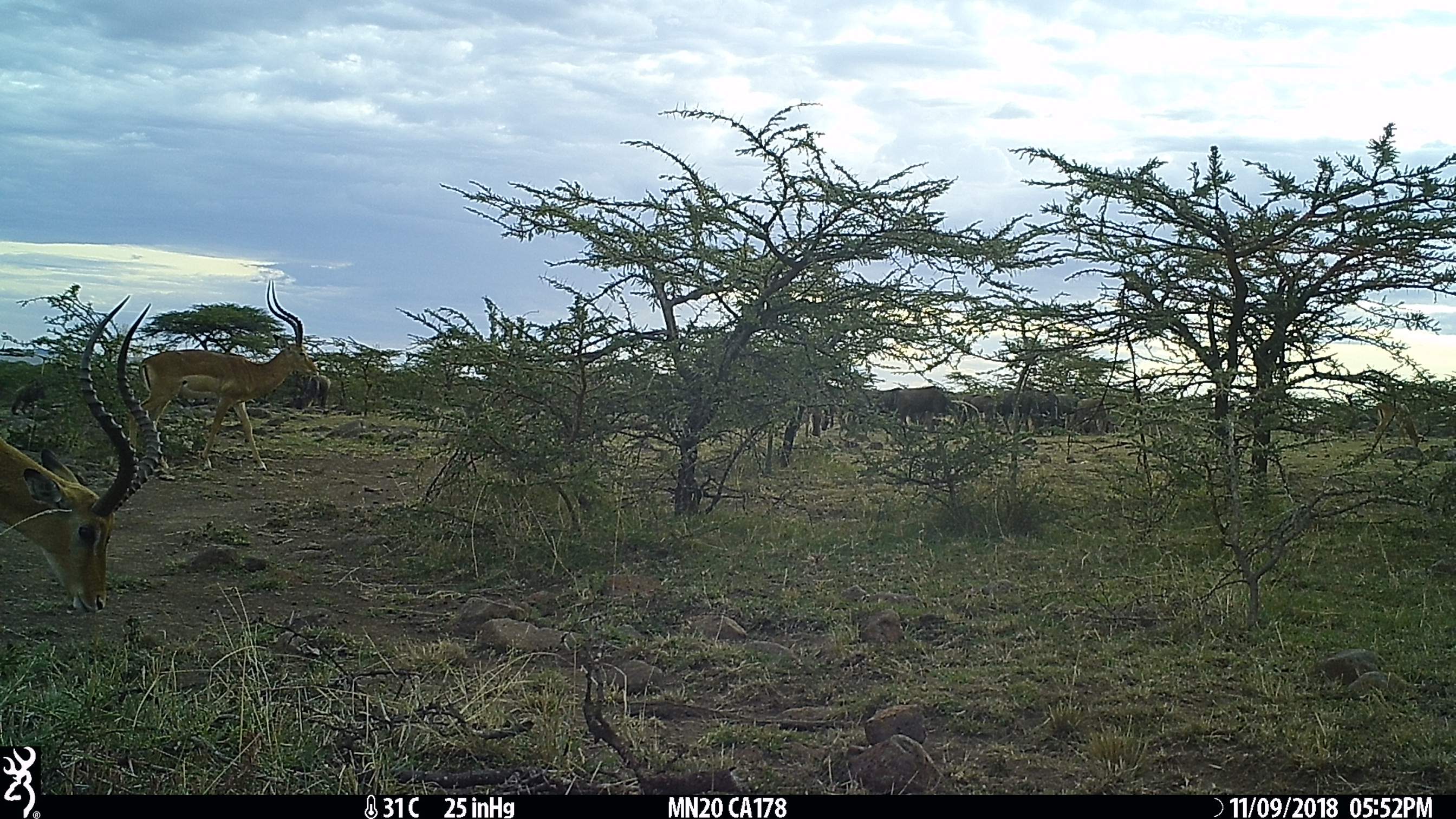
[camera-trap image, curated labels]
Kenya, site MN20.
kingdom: Animalia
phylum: Chordata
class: Mammalia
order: Artiodactyla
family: Bovidae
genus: Aepyceros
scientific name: Aepyceros melampus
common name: impala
Impala (Aepyceros melampus).